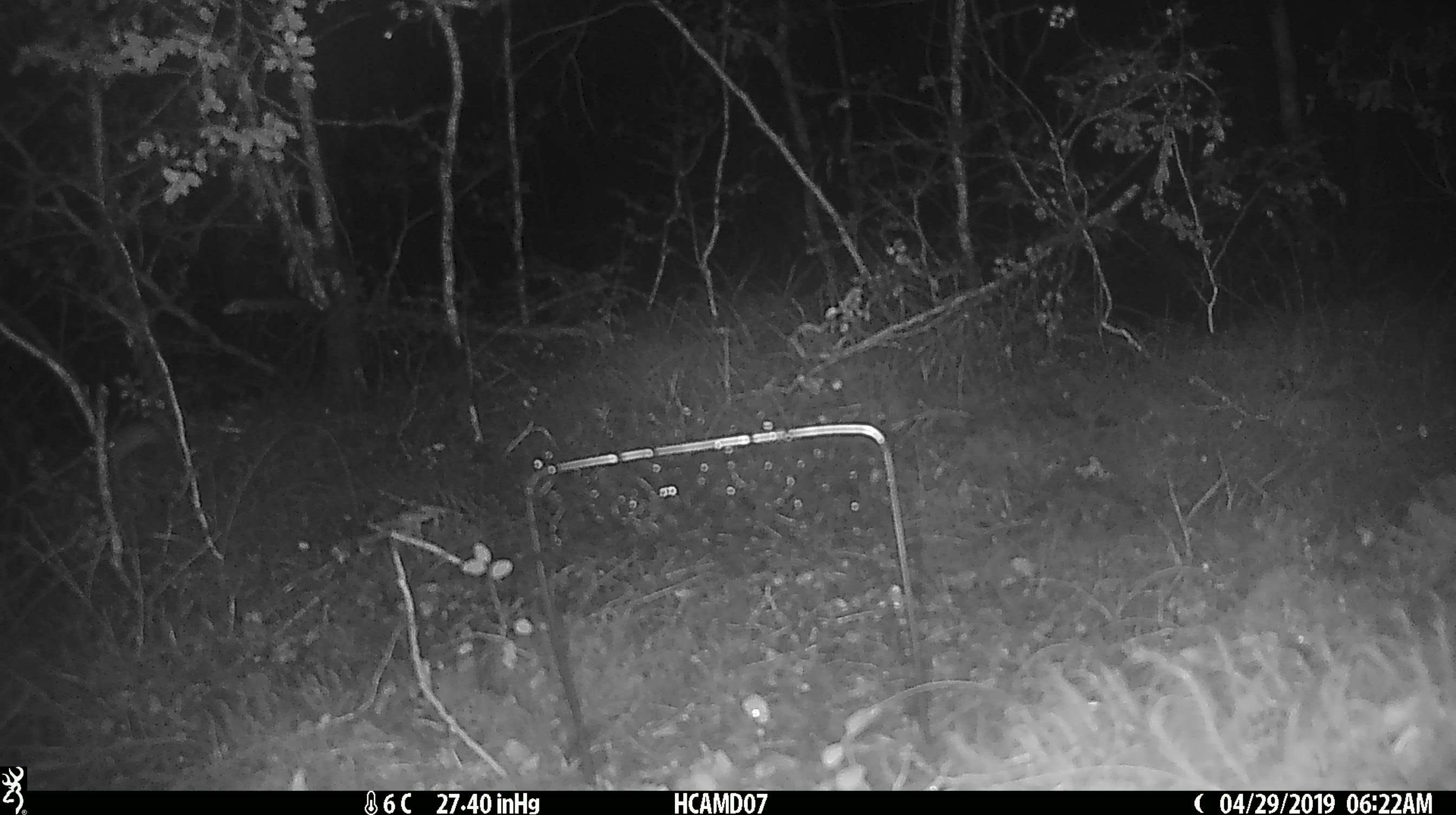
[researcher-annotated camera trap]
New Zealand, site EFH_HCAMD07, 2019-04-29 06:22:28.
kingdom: Animalia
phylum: Chordata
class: Mammalia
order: Rodentia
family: Muridae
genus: Mus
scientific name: Mus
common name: mouse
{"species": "mouse (Mus)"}